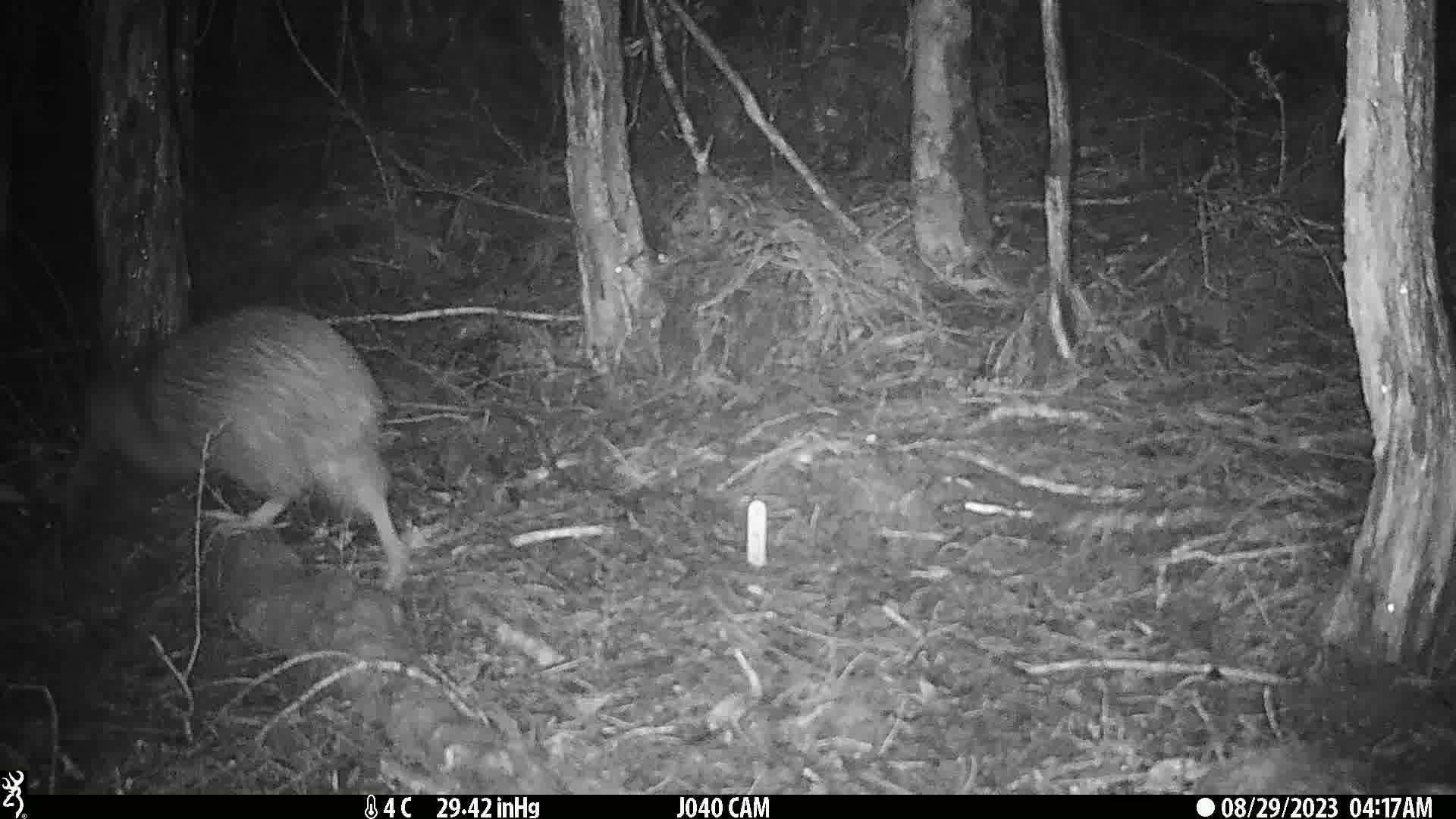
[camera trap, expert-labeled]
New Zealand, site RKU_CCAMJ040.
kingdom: Animalia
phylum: Chordata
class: Aves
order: Apterygiformes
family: Apterygidae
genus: Apteryx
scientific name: Apteryx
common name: kiwi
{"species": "kiwi (Apteryx)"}